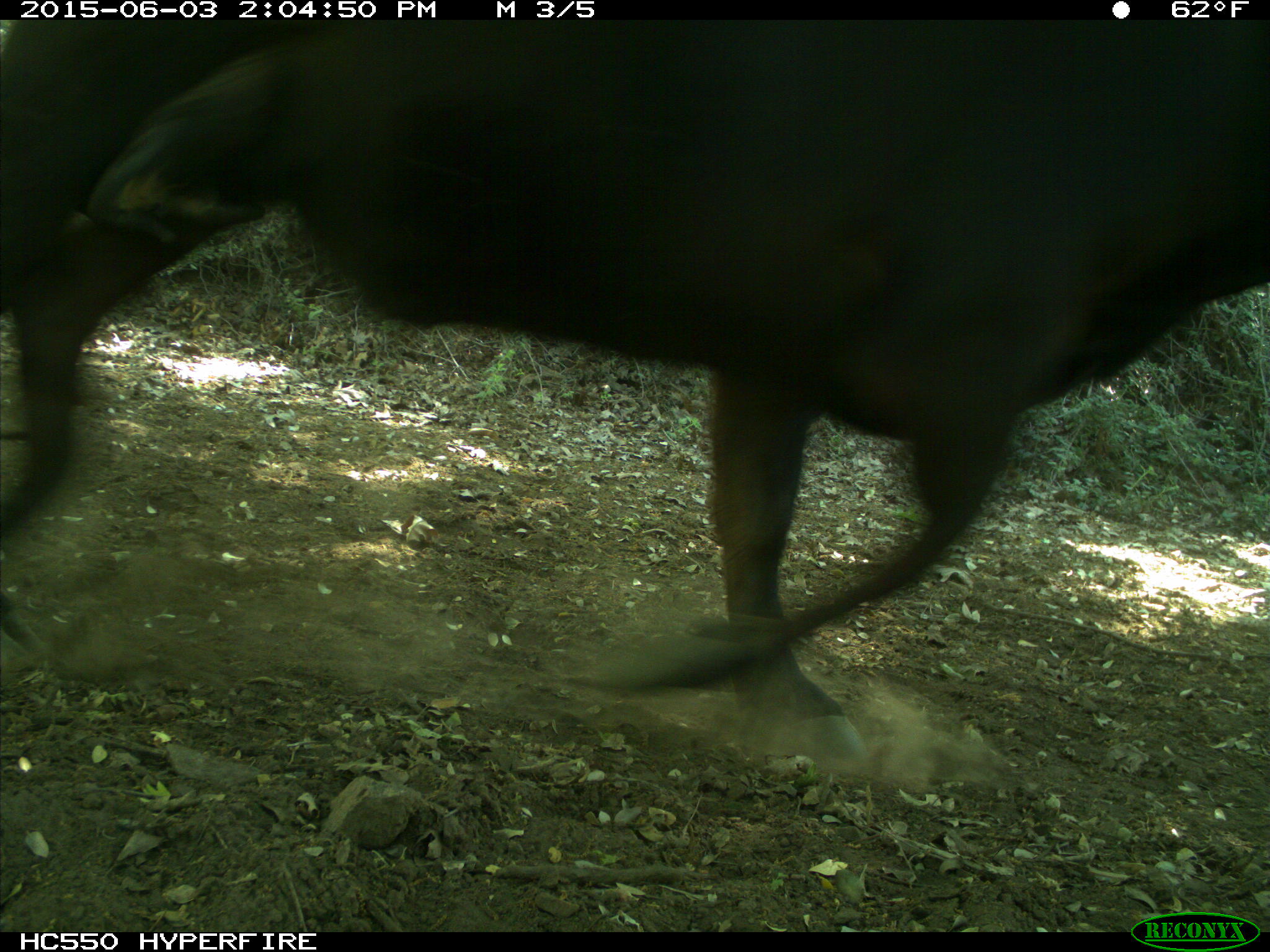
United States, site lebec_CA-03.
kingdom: Animalia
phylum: Chordata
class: Mammalia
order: Artiodactyla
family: Bovidae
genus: Bos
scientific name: Bos taurus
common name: domestic cow